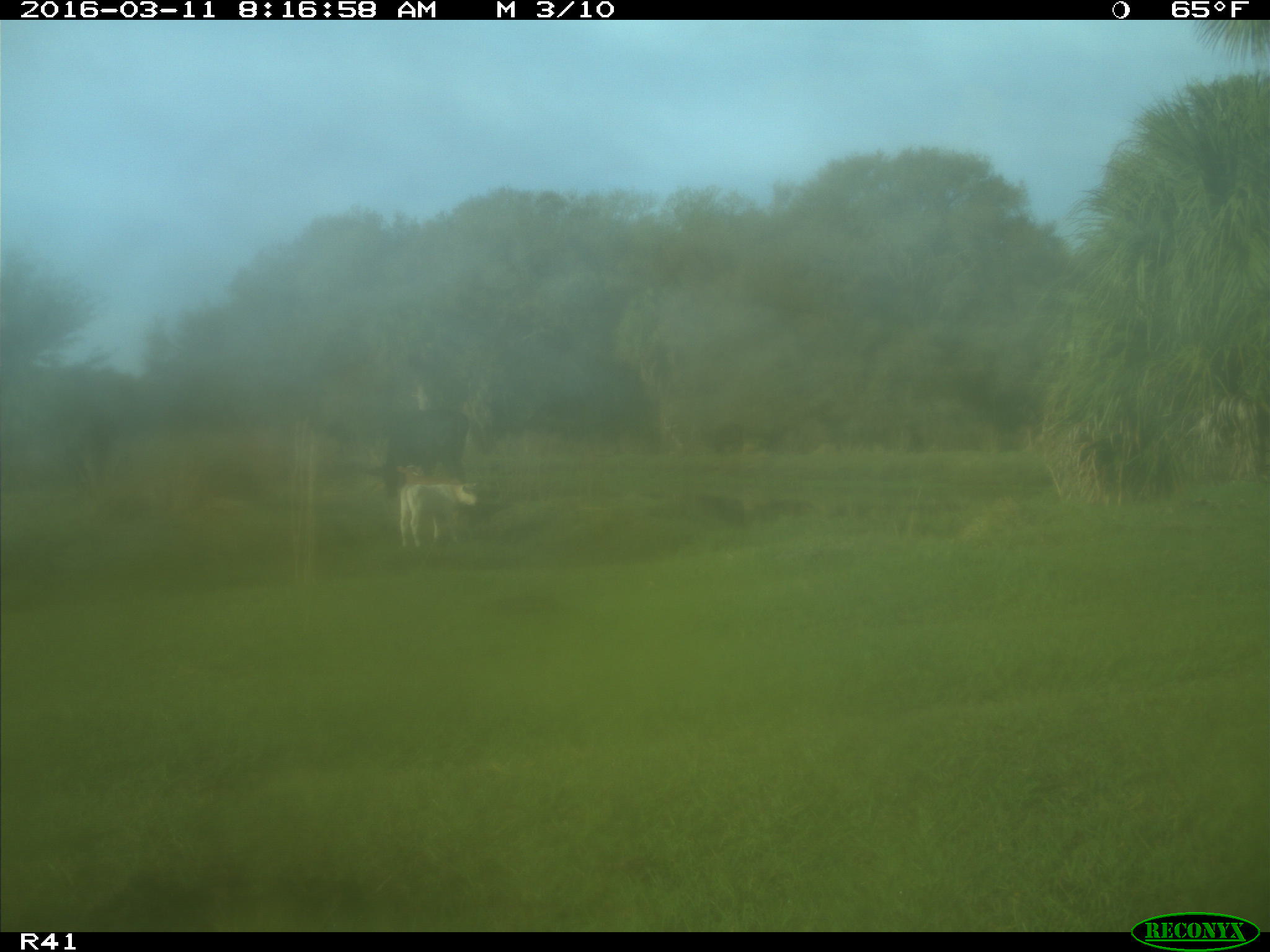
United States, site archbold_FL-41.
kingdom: Animalia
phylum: Chordata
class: Mammalia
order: Artiodactyla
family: Bovidae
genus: Bos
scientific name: Bos taurus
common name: domestic cow